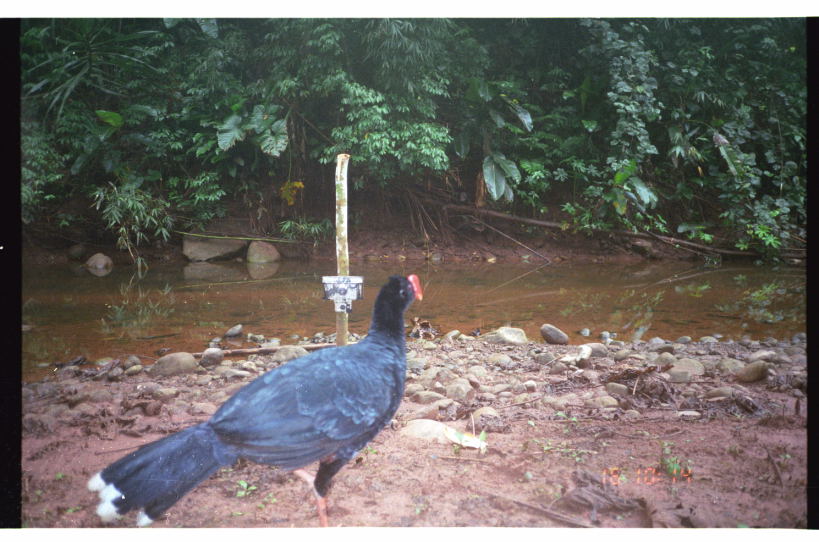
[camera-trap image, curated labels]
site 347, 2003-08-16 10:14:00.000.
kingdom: Animalia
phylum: Chordata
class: Aves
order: Galliformes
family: Cracidae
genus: Mitu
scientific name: Mitu tuberosum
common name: razor-billed curassow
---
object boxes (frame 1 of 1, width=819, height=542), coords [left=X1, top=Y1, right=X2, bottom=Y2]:
mitu tuberosum: [left=85, top=270, right=426, bottom=528]